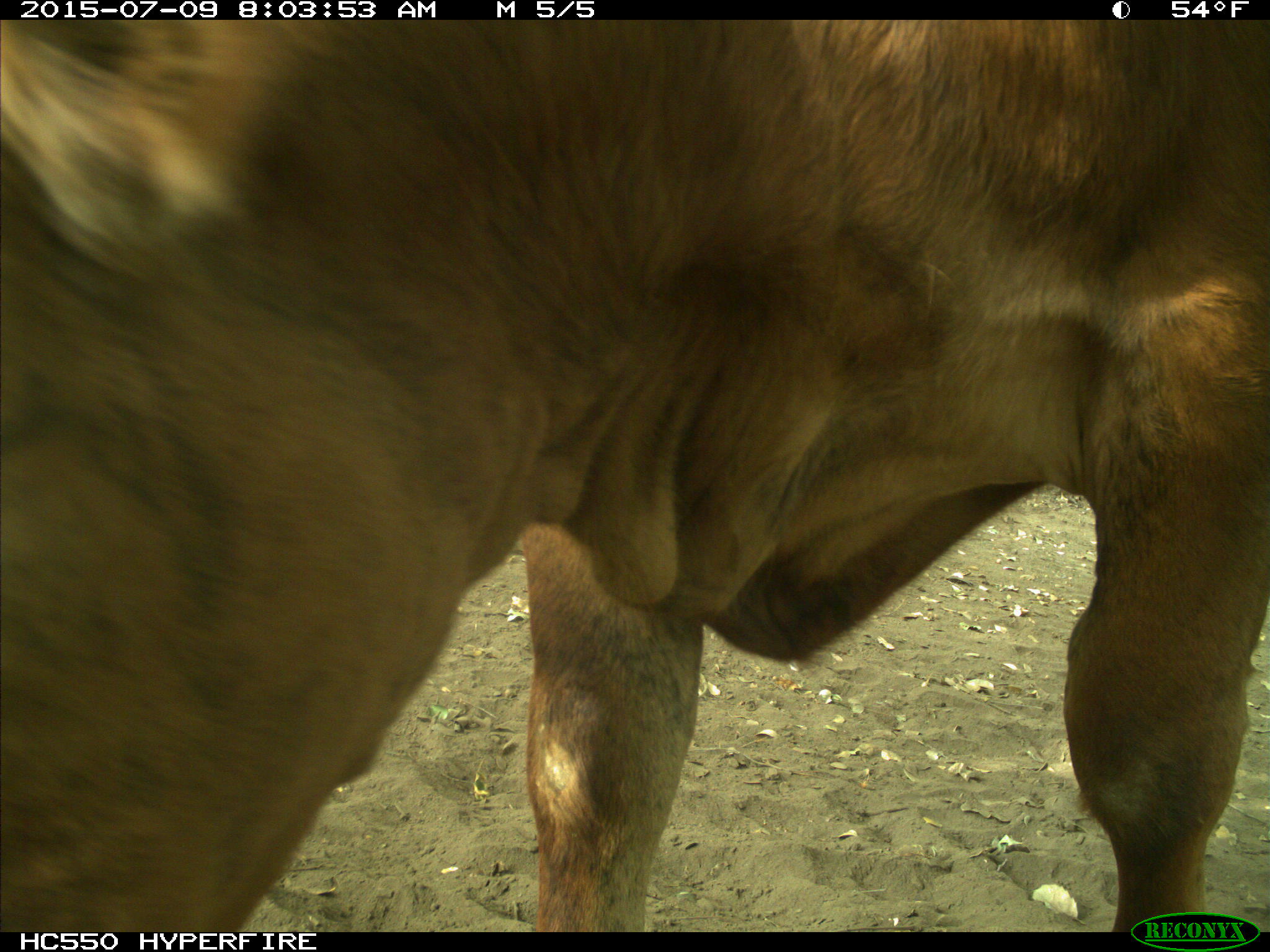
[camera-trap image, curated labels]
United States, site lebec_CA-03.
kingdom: Animalia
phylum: Chordata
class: Mammalia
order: Artiodactyla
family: Bovidae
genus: Bos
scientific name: Bos taurus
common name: domestic cow